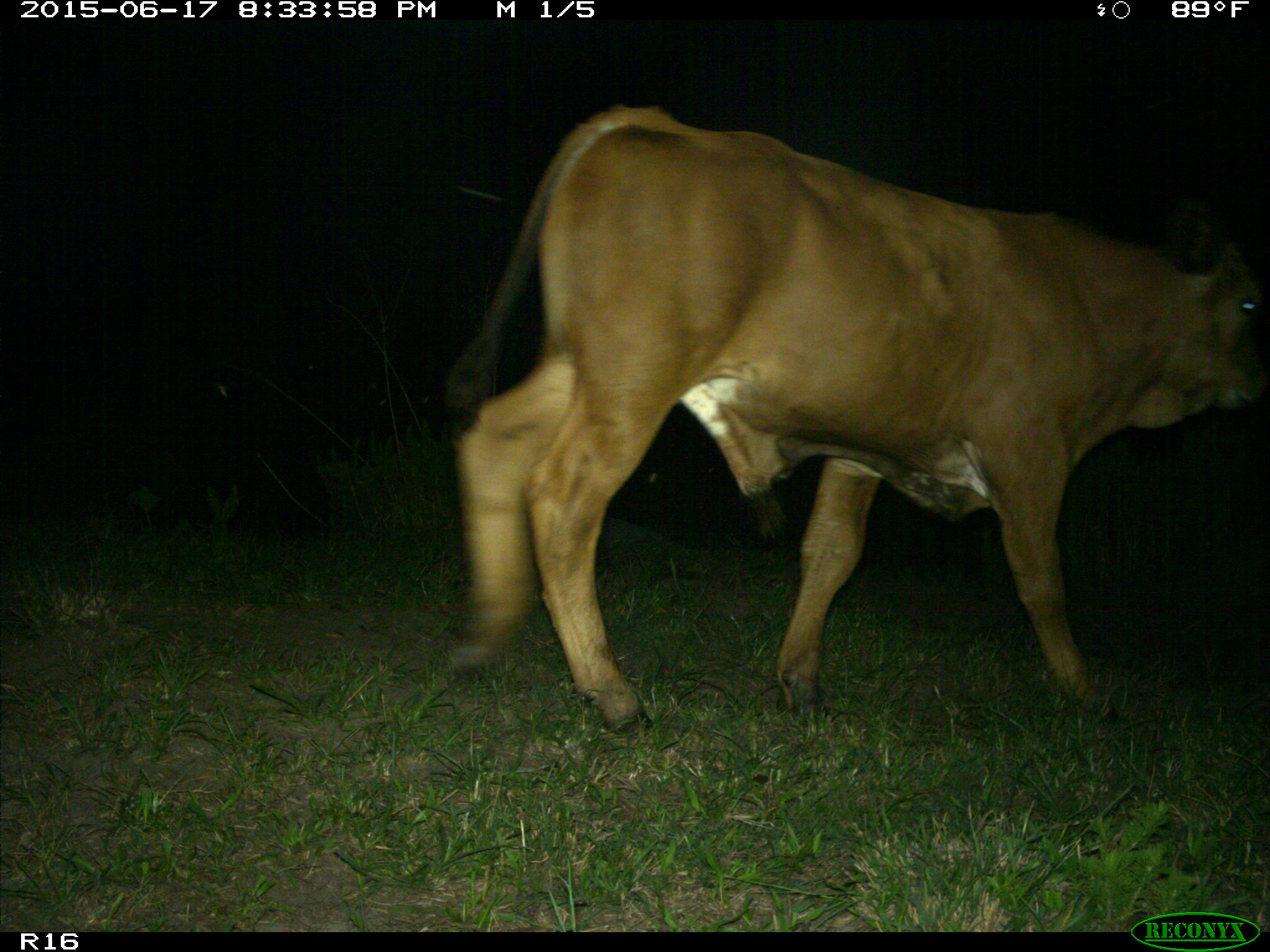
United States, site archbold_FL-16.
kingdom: Animalia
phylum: Chordata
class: Mammalia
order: Artiodactyla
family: Bovidae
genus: Bos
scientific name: Bos taurus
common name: domestic cow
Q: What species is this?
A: Bos taurus (domestic cow).